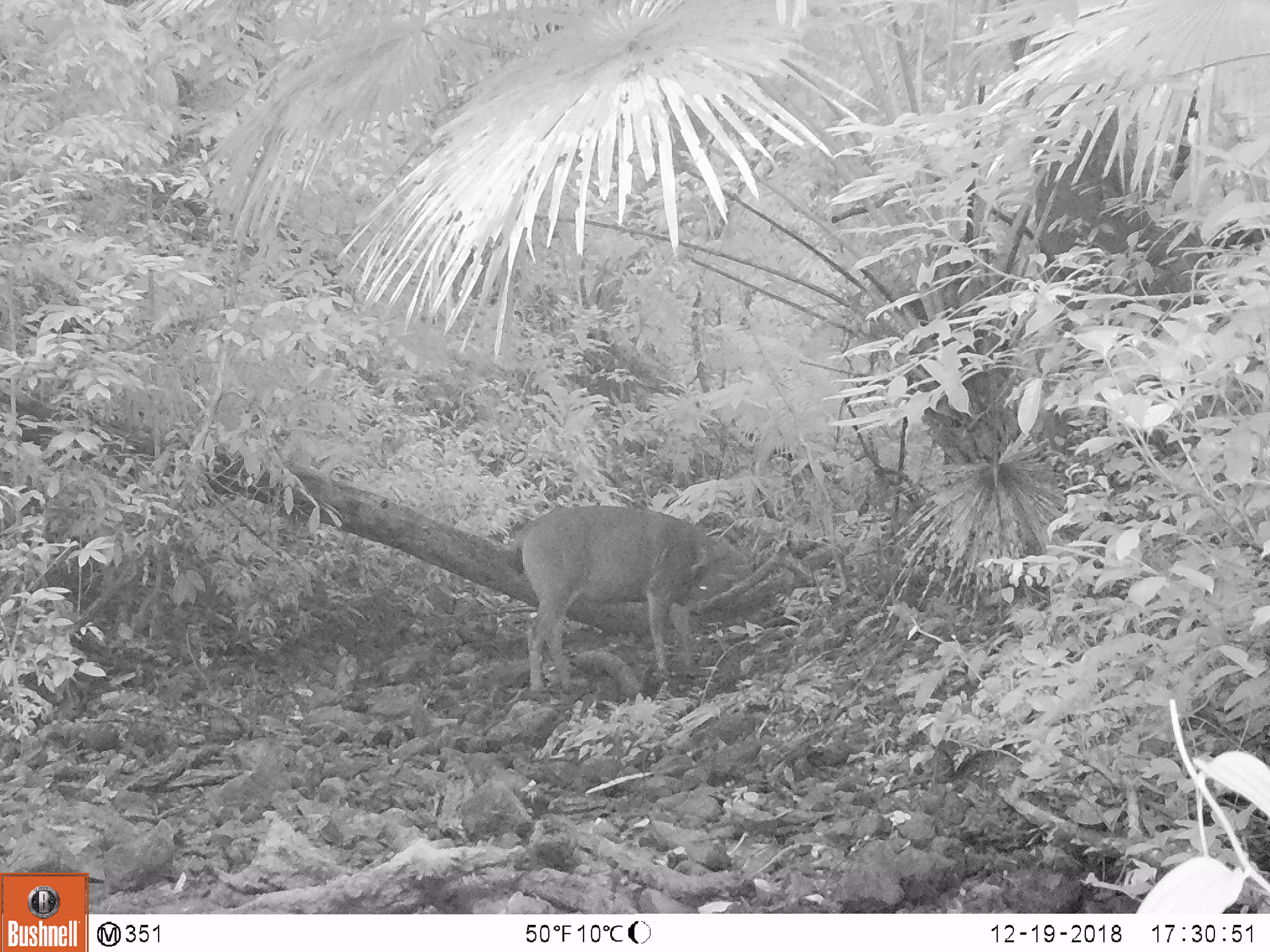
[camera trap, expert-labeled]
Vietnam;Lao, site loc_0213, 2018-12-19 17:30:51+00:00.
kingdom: Animalia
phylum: Chordata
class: Mammalia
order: Artiodactyla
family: Cervidae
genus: Rusa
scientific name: Rusa unicolor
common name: sambar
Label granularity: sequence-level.